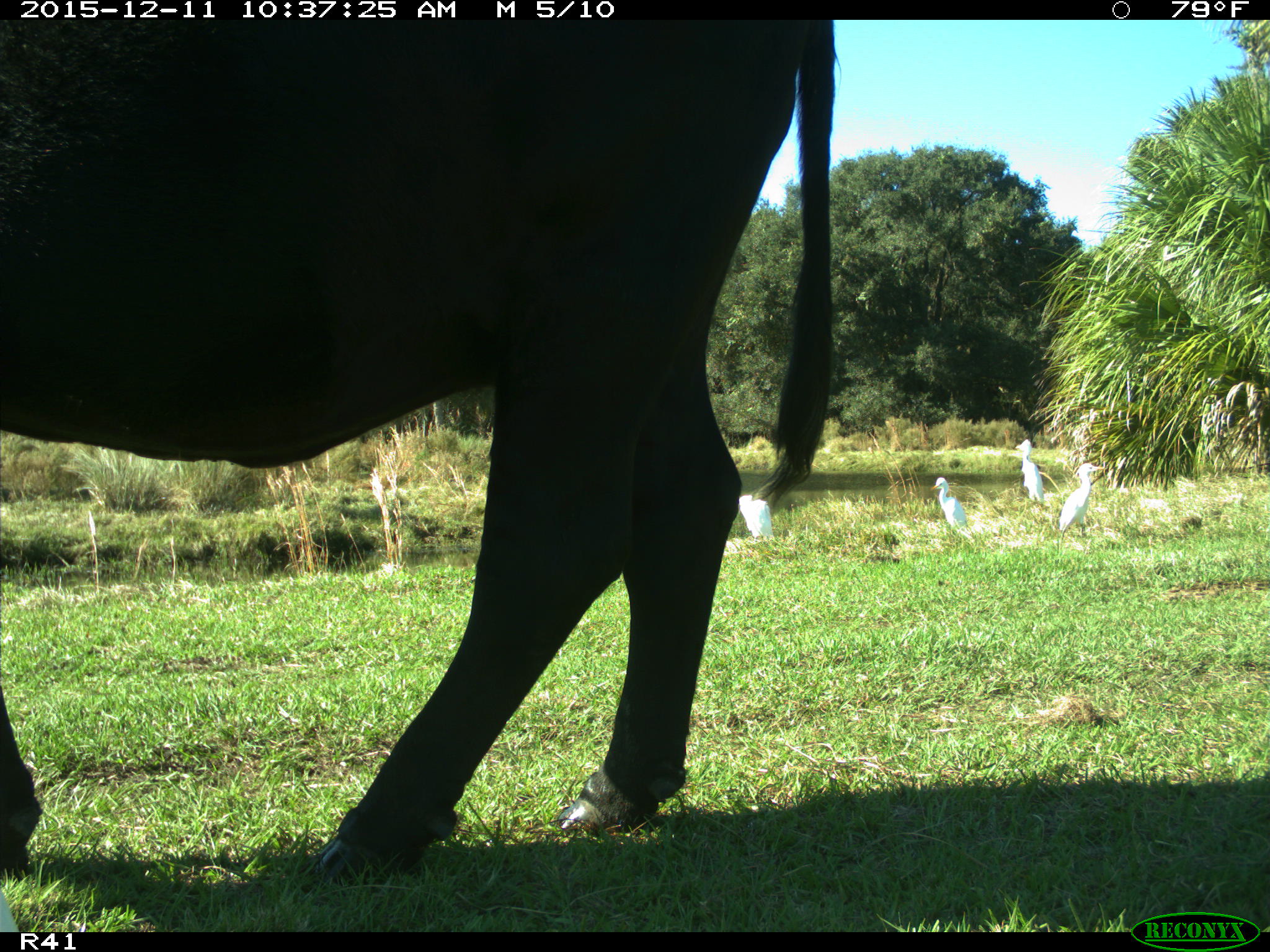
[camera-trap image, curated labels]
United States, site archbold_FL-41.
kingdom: Animalia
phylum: Chordata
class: Mammalia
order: Artiodactyla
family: Bovidae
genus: Bos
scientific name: Bos taurus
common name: domestic cow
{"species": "Bos taurus (domestic cow)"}